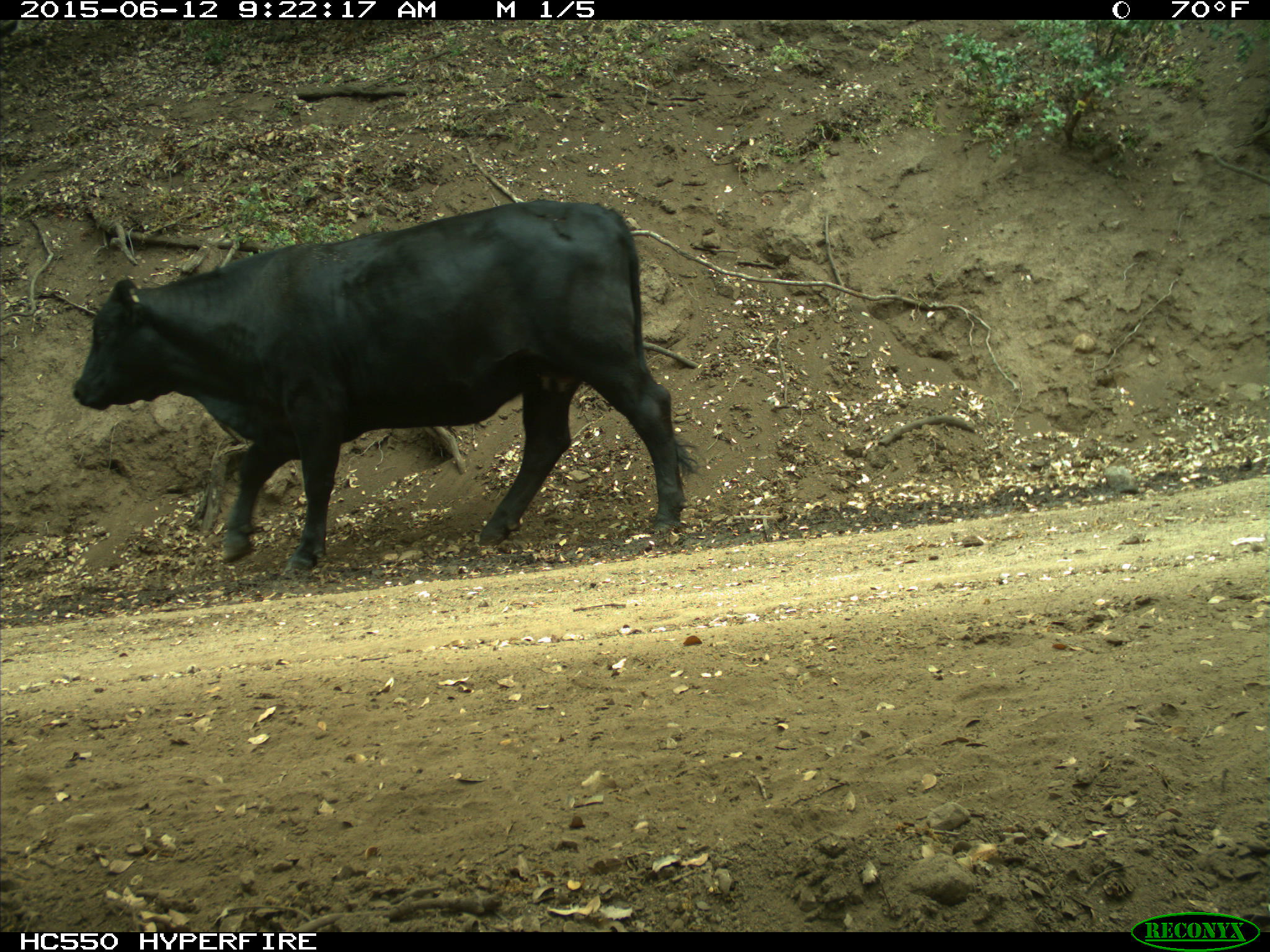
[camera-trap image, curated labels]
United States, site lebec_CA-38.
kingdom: Animalia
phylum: Chordata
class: Mammalia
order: Artiodactyla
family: Bovidae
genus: Bos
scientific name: Bos taurus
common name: domestic cow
Bos taurus (domestic cow).